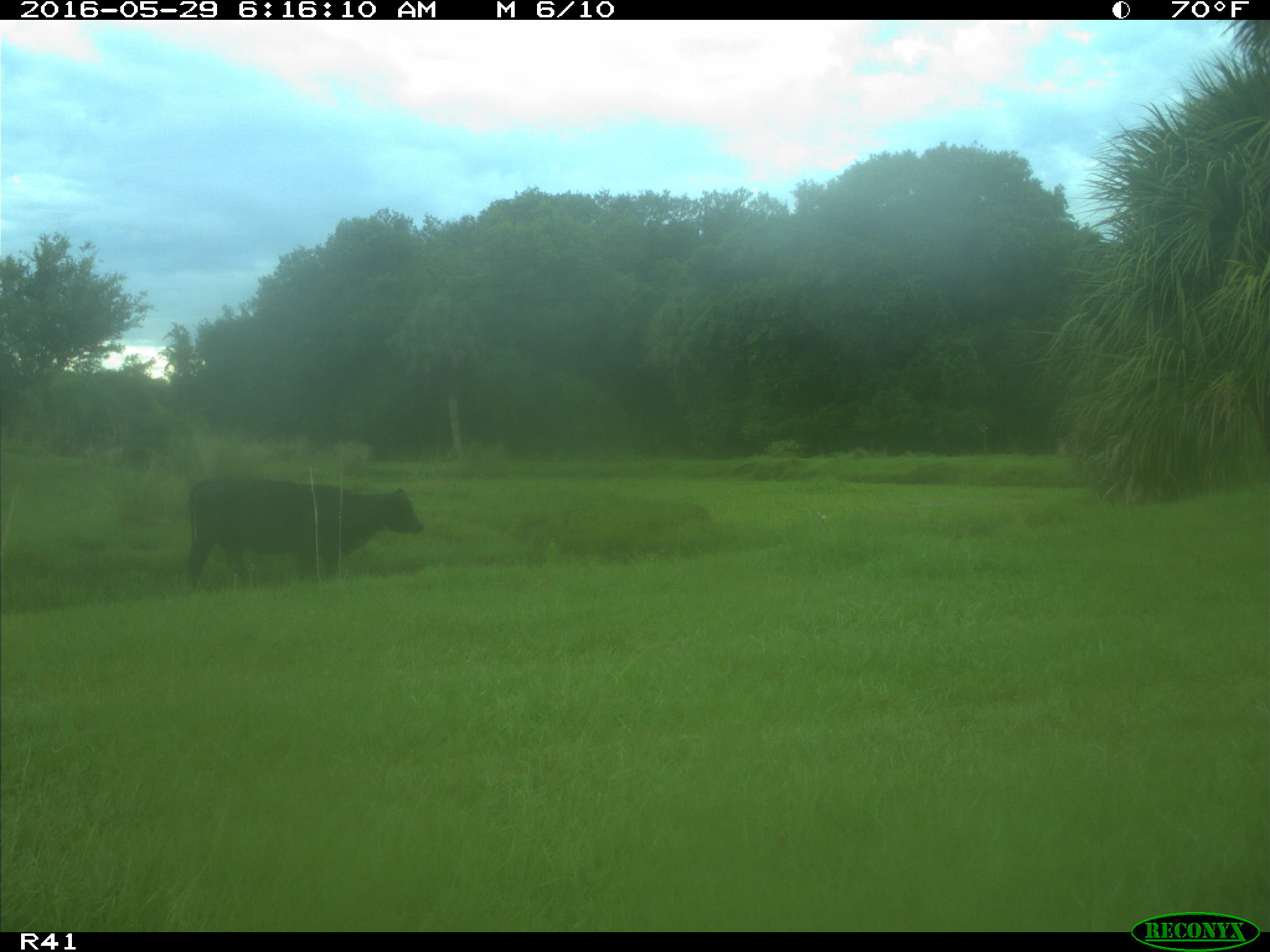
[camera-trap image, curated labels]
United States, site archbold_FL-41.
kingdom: Animalia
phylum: Chordata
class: Mammalia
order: Artiodactyla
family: Bovidae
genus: Bos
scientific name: Bos taurus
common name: domestic cow